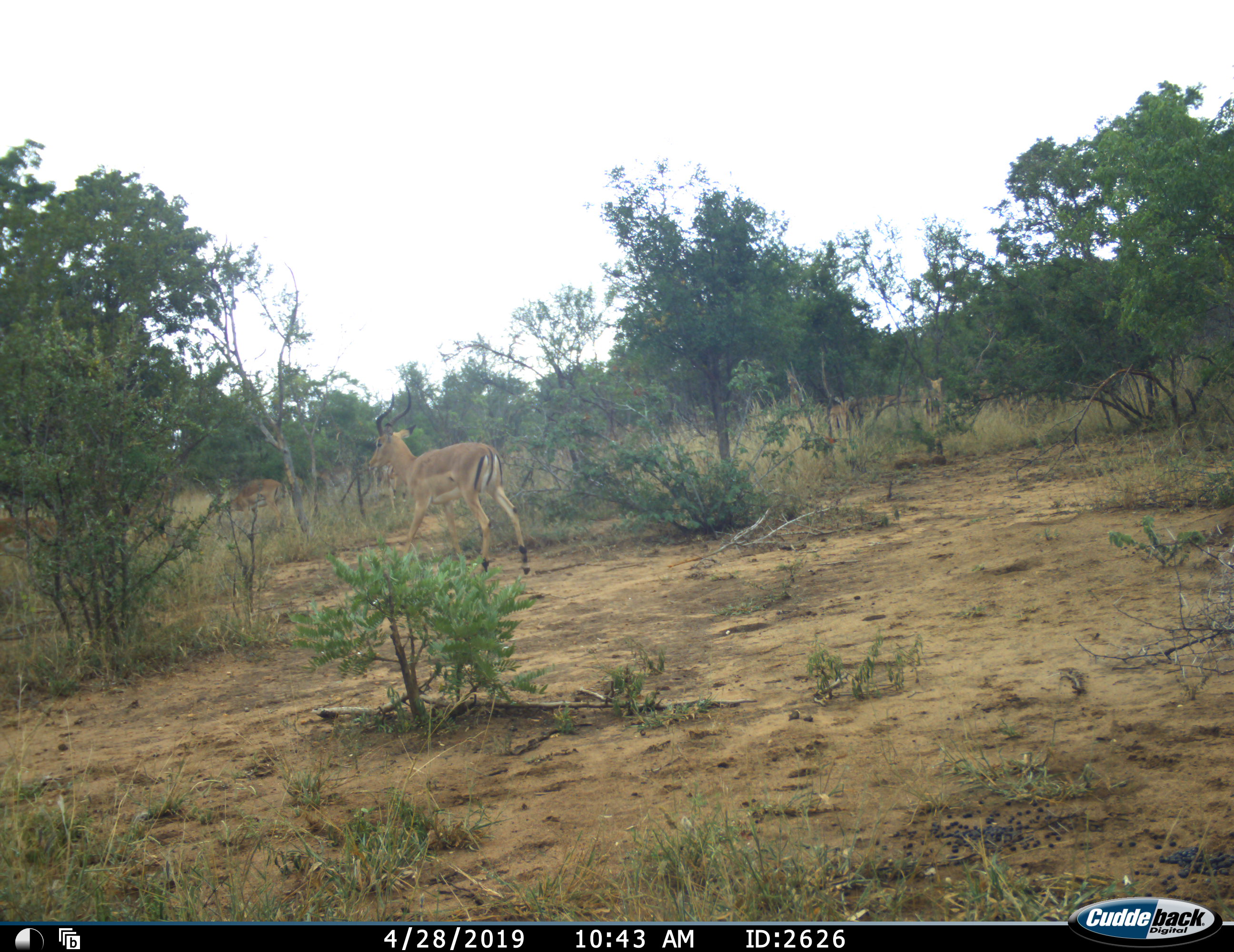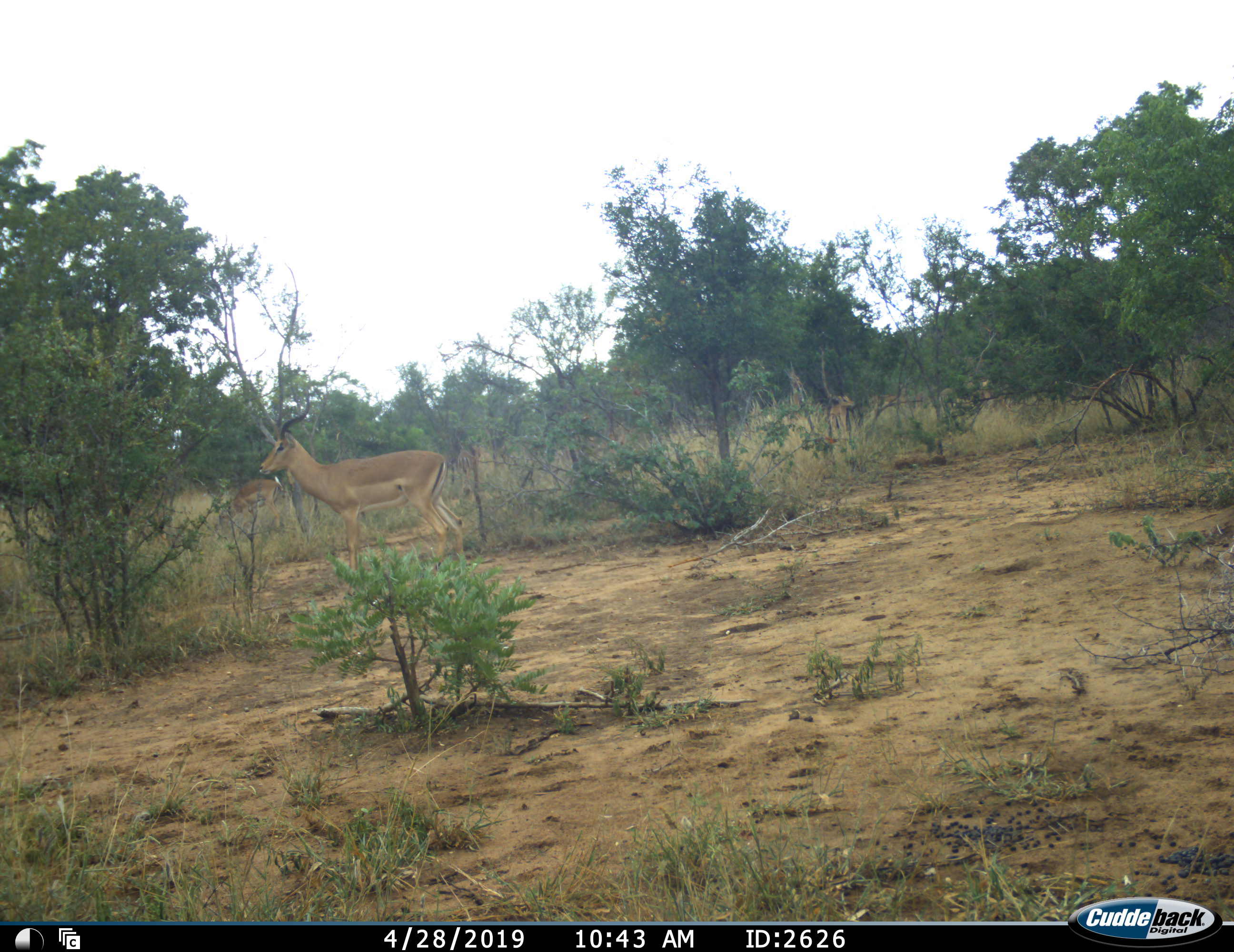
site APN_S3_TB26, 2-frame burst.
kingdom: Animalia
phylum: Chordata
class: Mammalia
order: Artiodactyla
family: Bovidae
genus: Aepyceros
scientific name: Aepyceros melampus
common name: impala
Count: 9.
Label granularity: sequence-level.